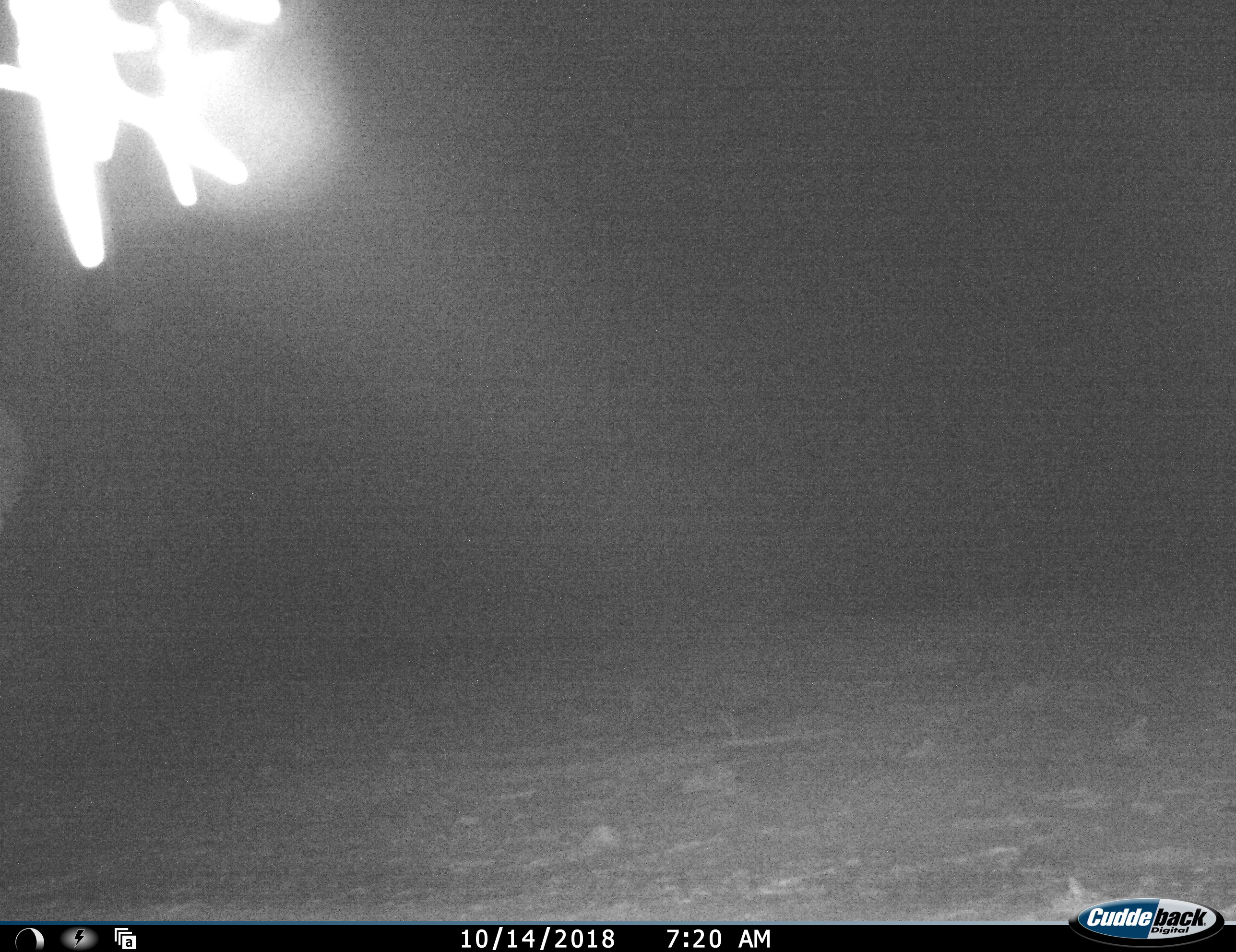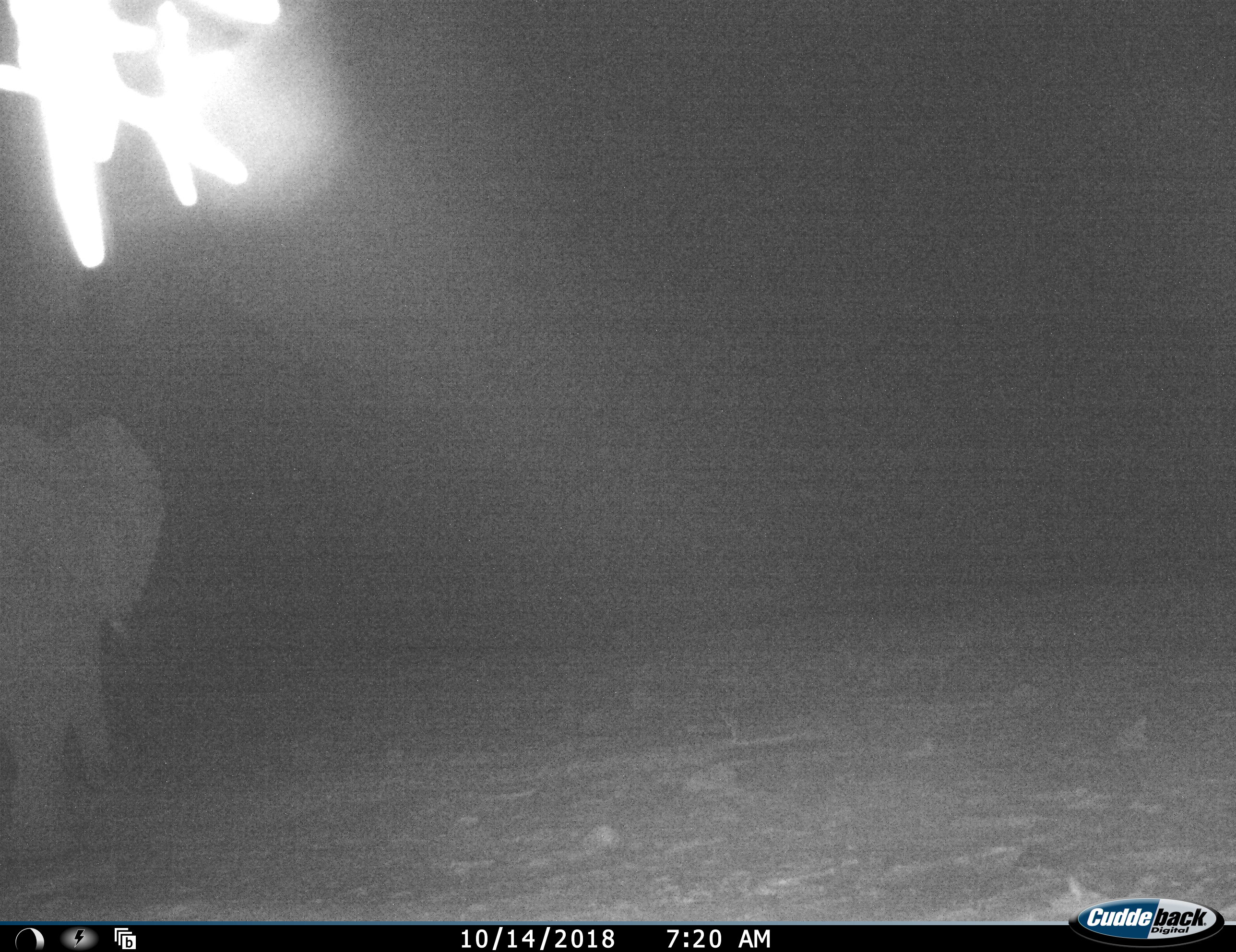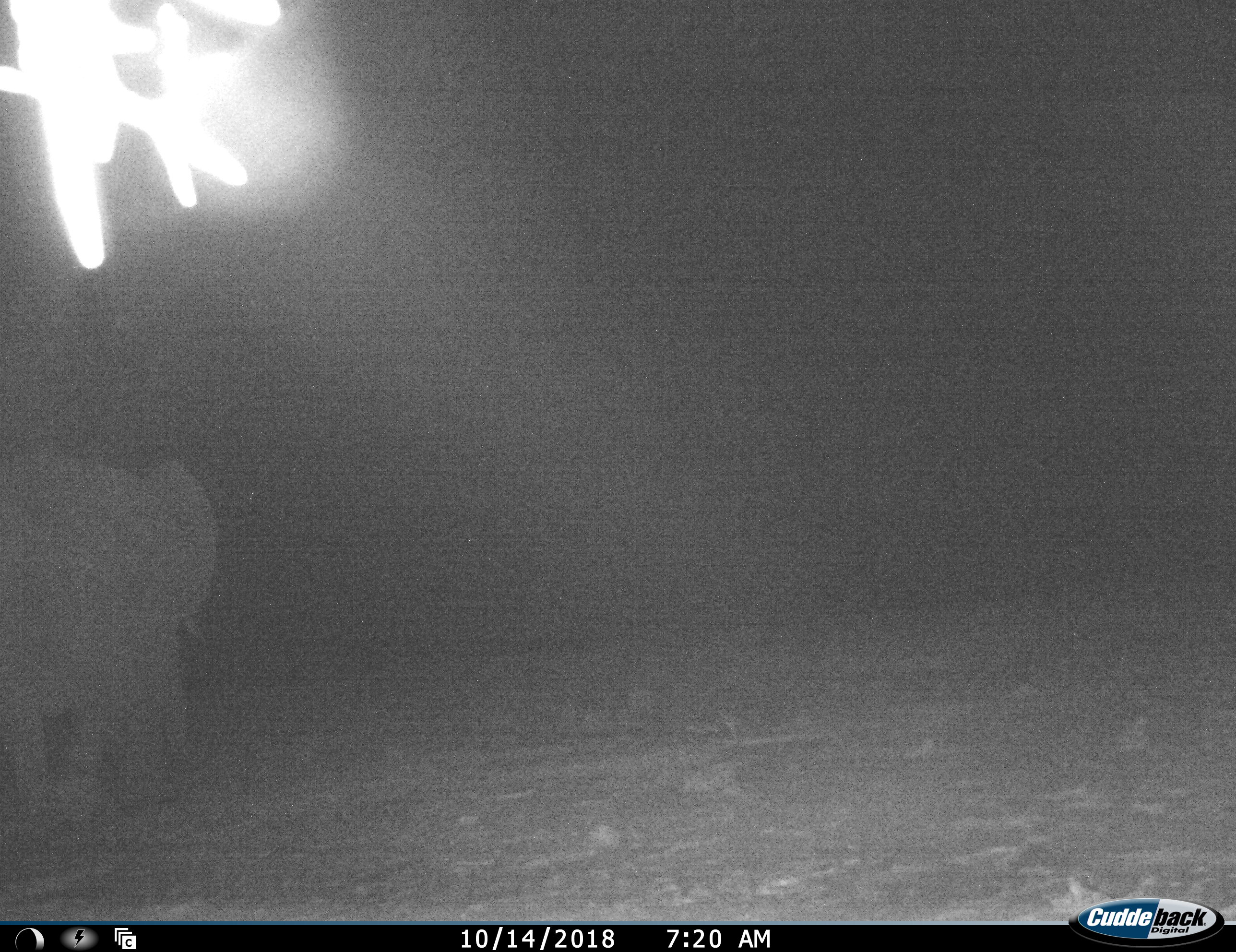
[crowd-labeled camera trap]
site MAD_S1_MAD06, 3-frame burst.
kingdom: Animalia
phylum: Chordata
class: Mammalia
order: Proboscidea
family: Elephantidae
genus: Loxodonta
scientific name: Loxodonta africana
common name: african bush elephant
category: elephant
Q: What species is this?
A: Elephant (african bush elephant) (Loxodonta africana).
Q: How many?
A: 1.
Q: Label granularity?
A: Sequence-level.